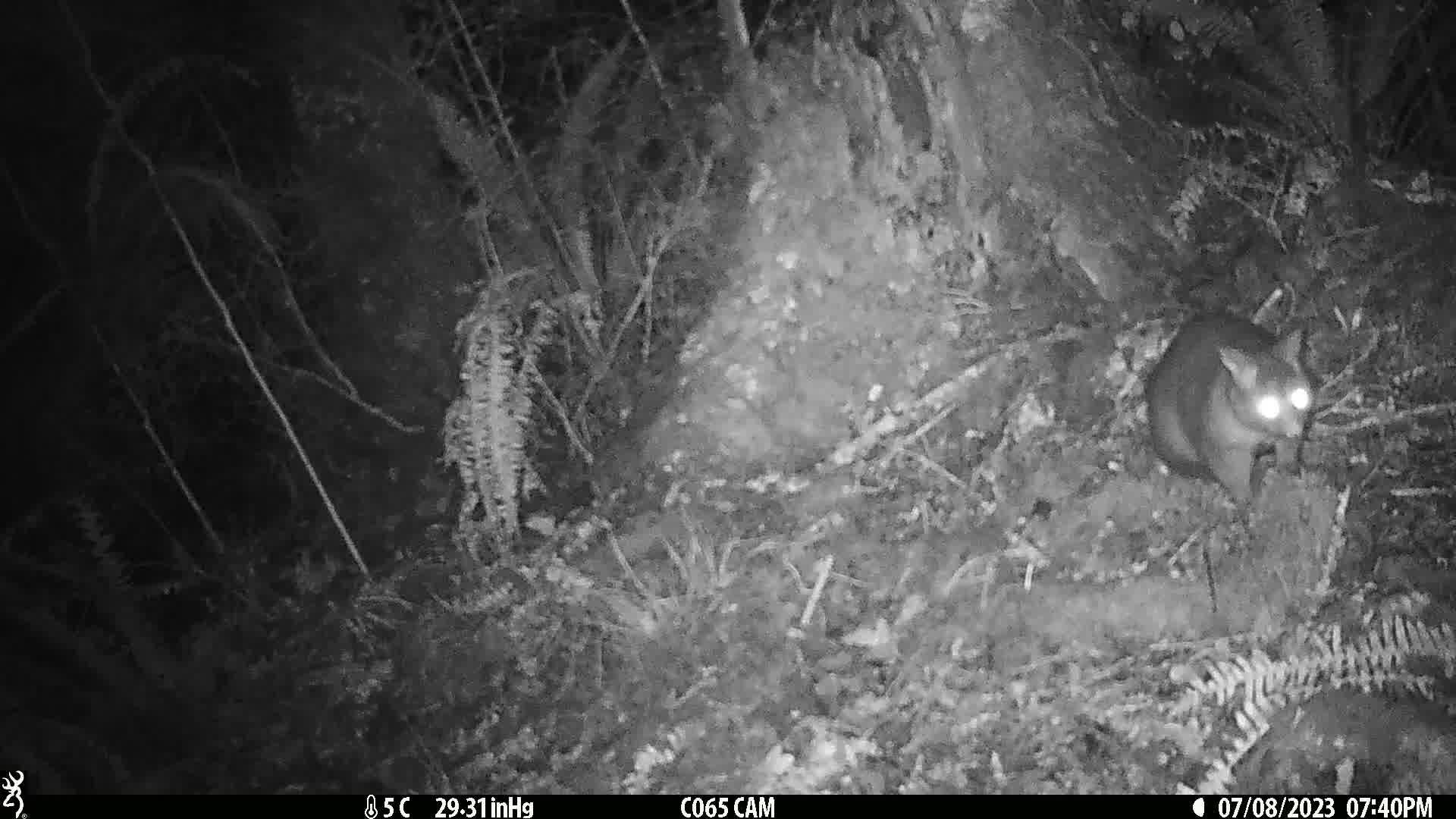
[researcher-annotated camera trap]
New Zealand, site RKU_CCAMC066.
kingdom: Animalia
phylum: Chordata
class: Mammalia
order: Diprotodontia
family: Phalangeridae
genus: Trichosurus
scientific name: Trichosurus vulpecula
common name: common brushtail possum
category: possum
Possum (common brushtail possum) (Trichosurus vulpecula).